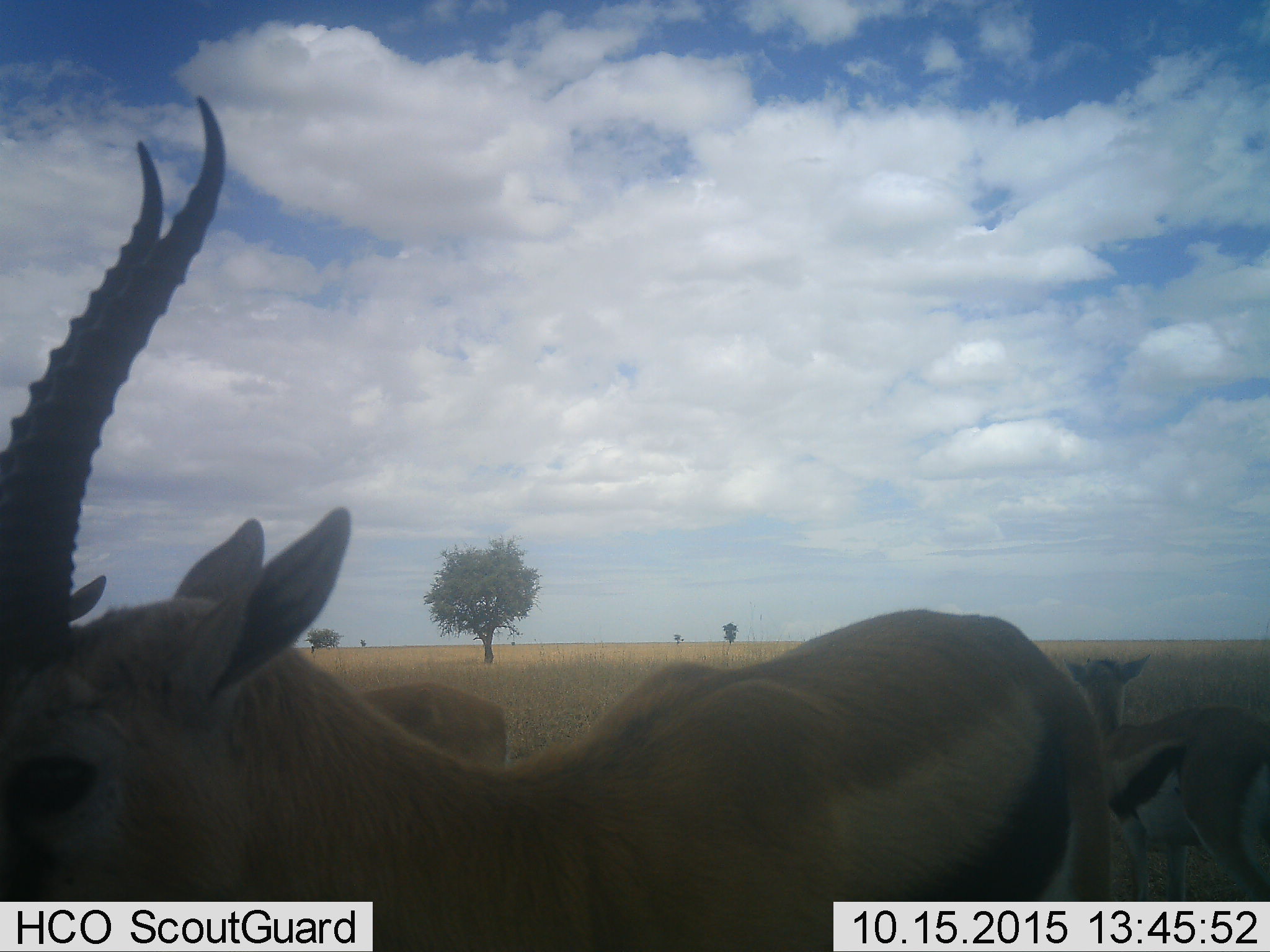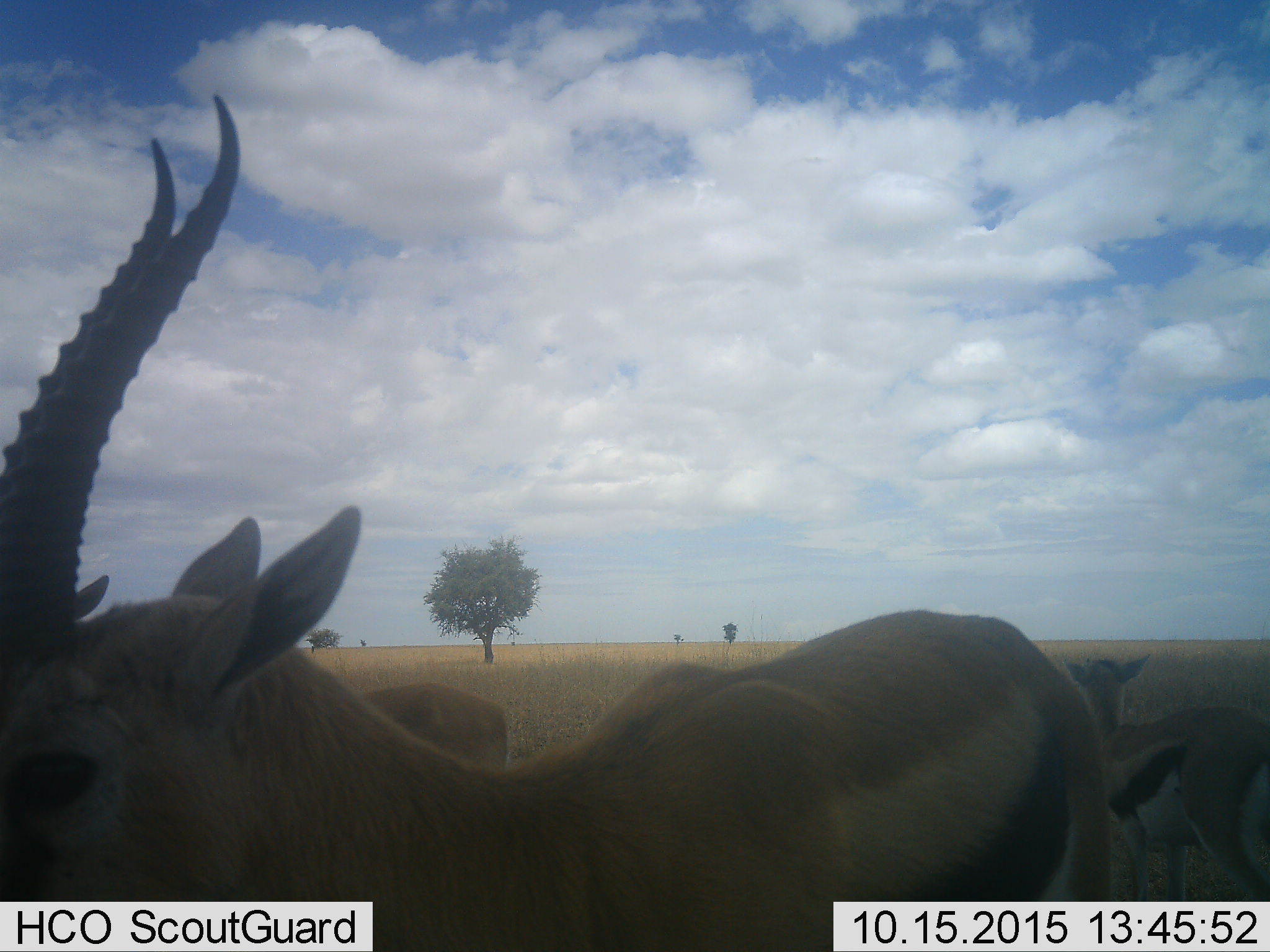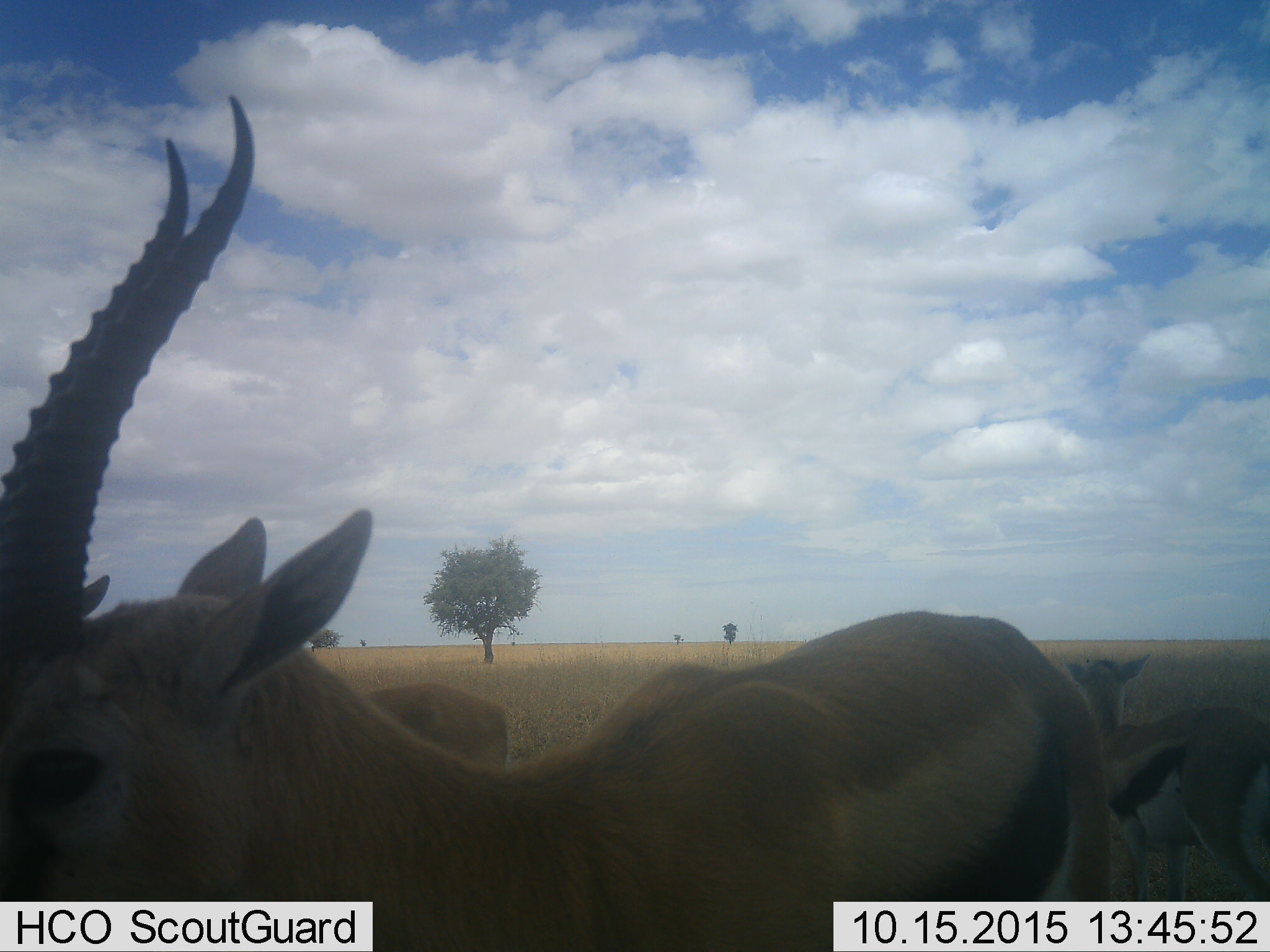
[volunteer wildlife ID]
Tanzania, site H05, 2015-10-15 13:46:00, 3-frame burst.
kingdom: Animalia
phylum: Chordata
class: Mammalia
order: Artiodactyla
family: Bovidae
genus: Eudorcas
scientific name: Eudorcas thomsonii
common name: thomson's gazelle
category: gazellethomsons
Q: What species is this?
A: Gazellethomsons (thomson's gazelle) (Eudorcas thomsonii).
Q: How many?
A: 3.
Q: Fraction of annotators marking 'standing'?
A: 100%.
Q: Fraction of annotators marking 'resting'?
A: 11%.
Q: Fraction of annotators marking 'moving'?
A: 0%.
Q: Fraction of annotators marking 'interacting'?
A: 0%.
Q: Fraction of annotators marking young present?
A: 11%.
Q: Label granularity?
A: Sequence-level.